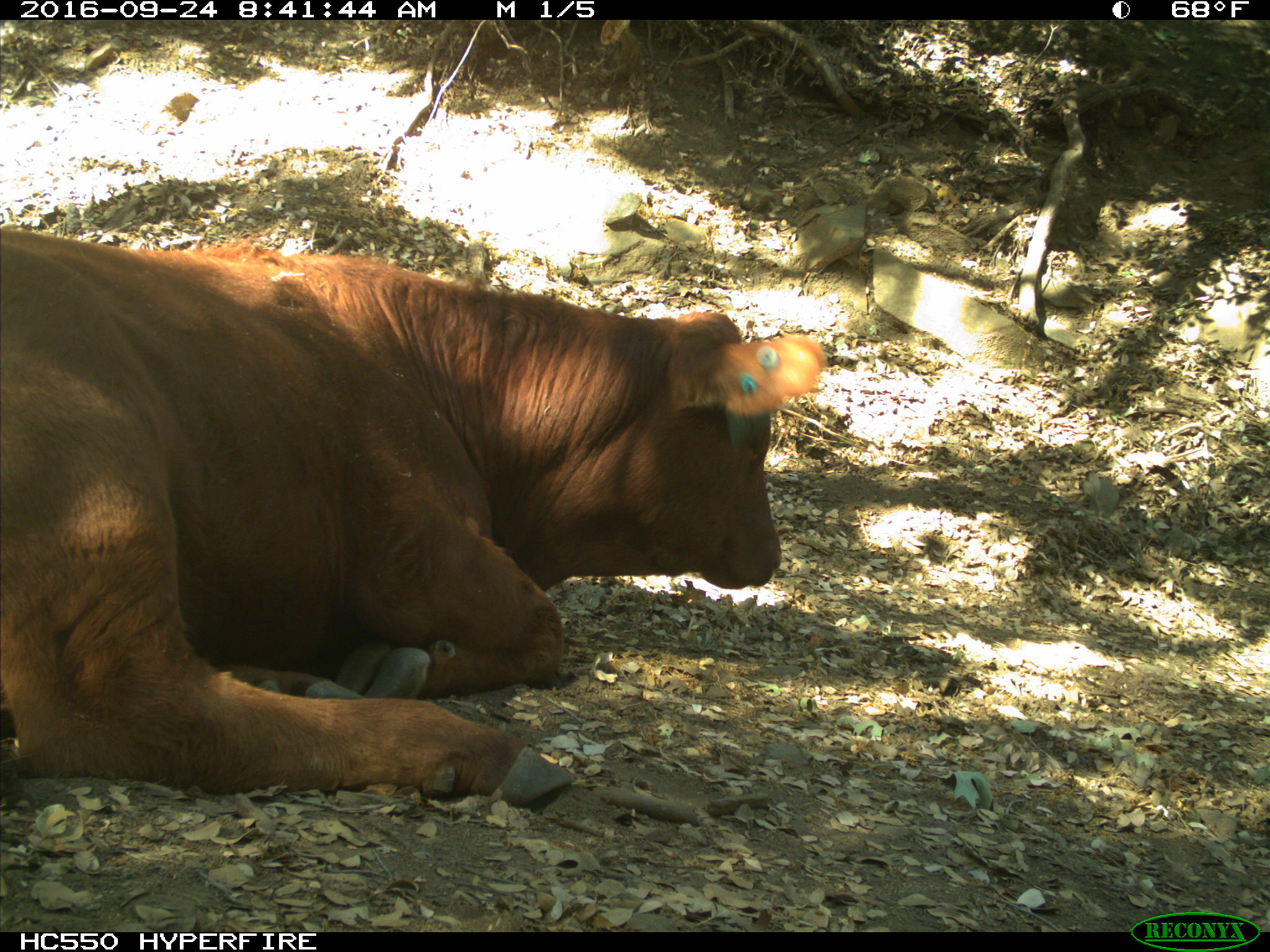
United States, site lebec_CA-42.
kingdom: Animalia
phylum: Chordata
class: Mammalia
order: Artiodactyla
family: Bovidae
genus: Bos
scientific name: Bos taurus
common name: domestic cow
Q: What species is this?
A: Bos taurus (domestic cow).